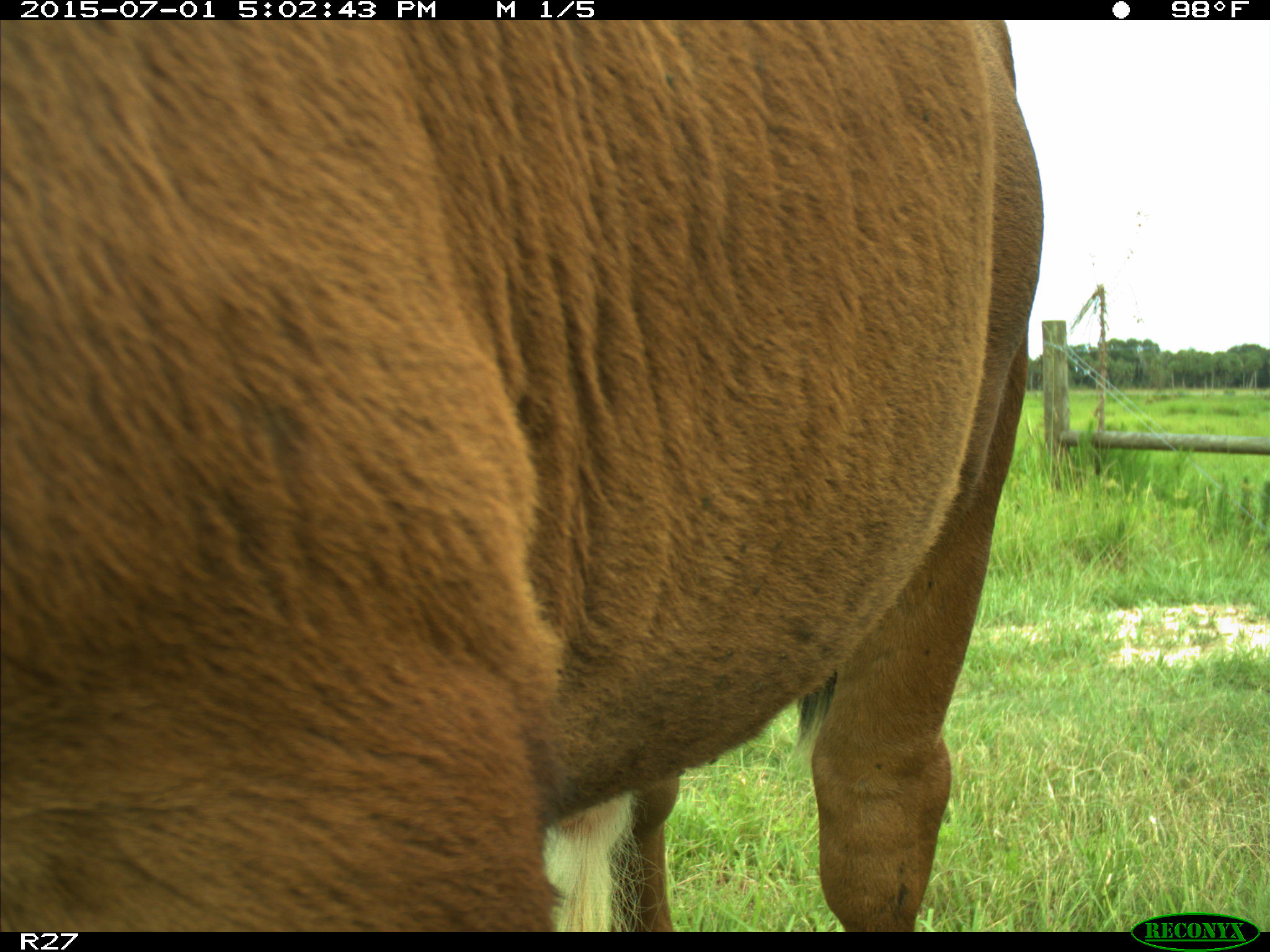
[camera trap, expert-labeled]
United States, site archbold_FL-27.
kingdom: Animalia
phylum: Chordata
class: Mammalia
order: Artiodactyla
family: Bovidae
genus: Bos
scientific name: Bos taurus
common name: domestic cow